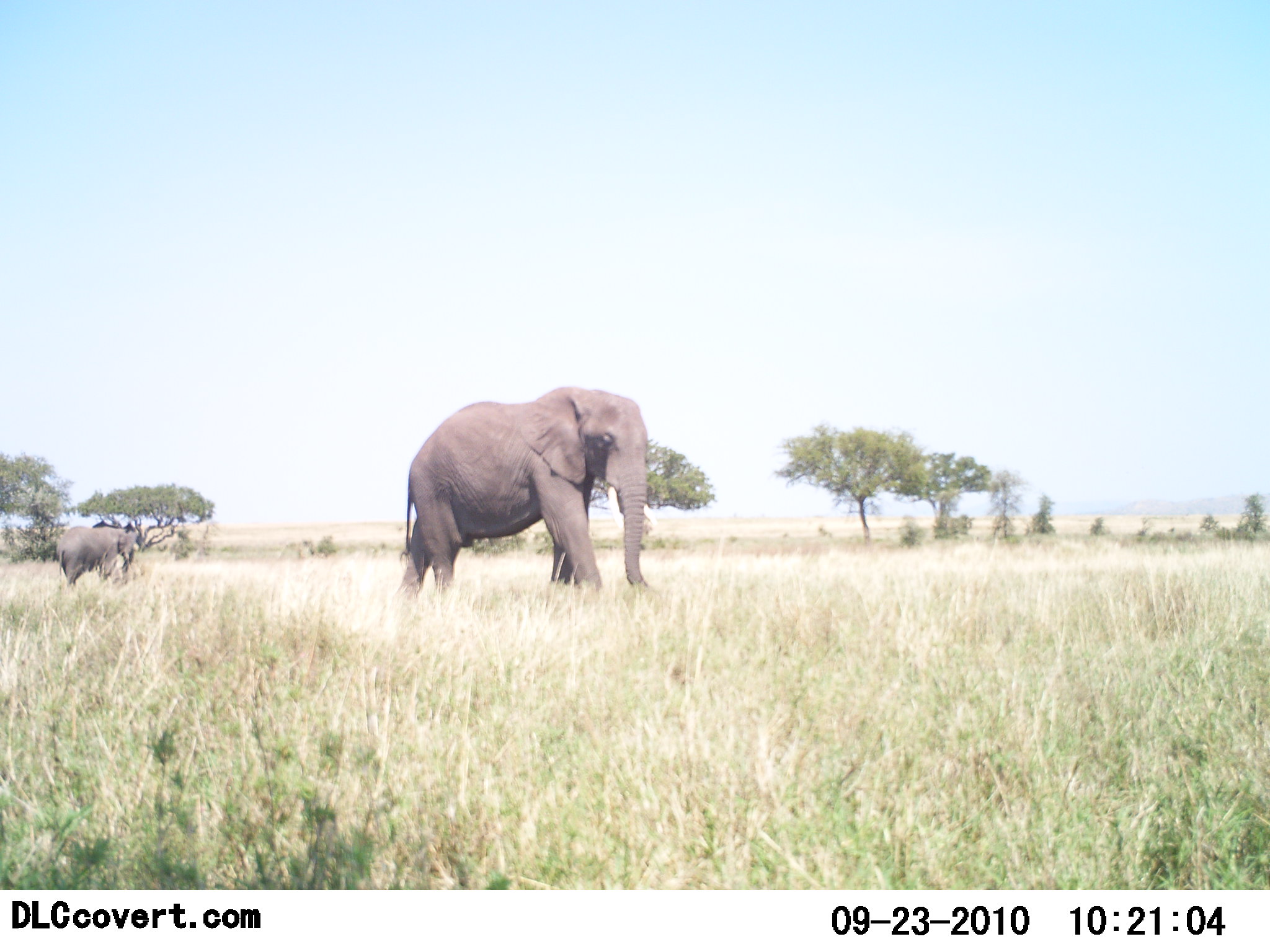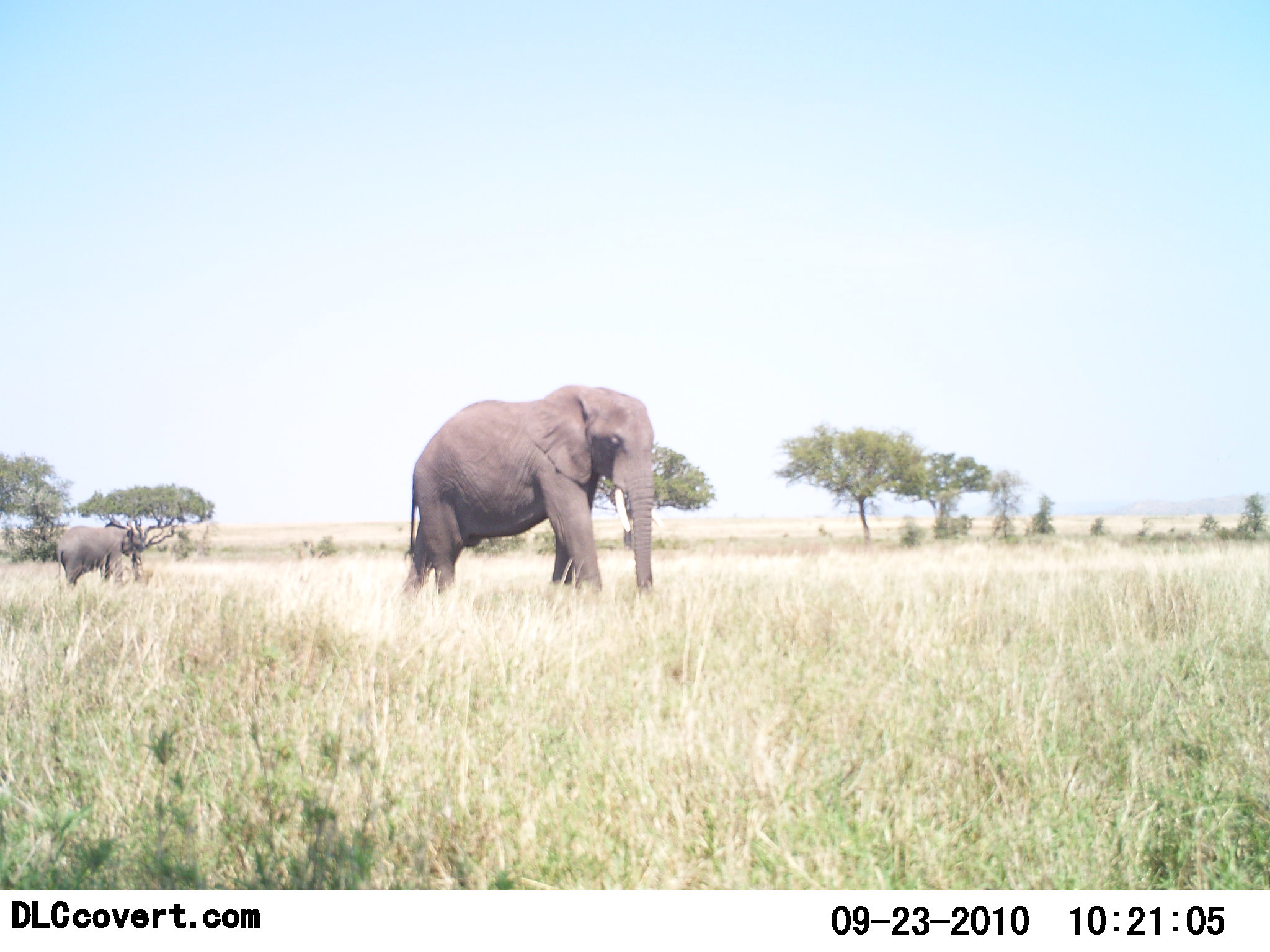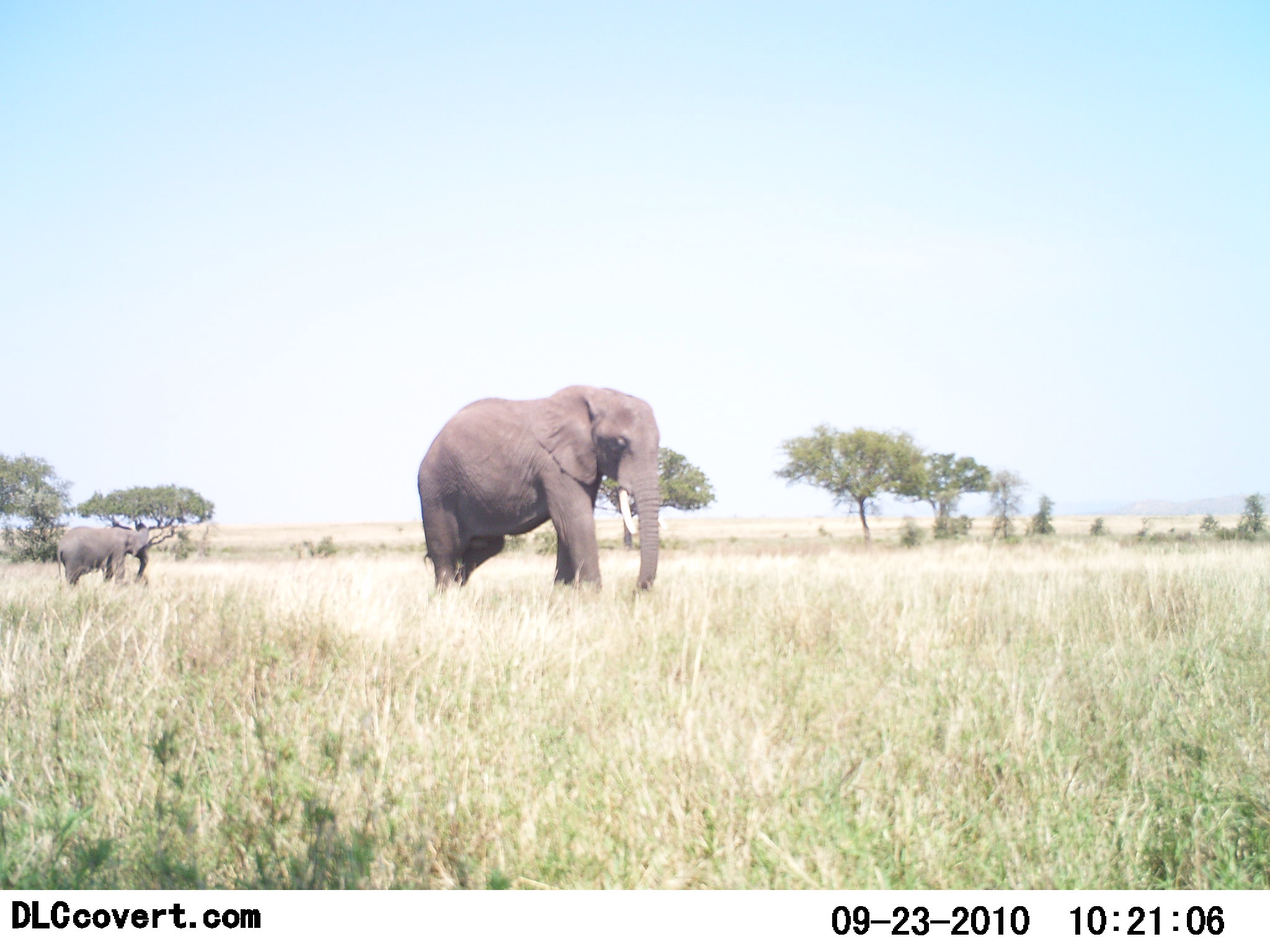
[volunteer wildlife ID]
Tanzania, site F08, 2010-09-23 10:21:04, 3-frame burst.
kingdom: Animalia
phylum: Chordata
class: Mammalia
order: Proboscidea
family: Elephantidae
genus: Loxodonta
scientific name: Loxodonta africana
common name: african bush elephant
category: elephant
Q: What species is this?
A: Elephant (african bush elephant) (Loxodonta africana).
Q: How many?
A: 2.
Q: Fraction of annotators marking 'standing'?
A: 47%.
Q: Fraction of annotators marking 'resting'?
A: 0%.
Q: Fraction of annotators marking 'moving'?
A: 59%.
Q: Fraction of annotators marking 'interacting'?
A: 0%.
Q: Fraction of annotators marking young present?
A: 35%.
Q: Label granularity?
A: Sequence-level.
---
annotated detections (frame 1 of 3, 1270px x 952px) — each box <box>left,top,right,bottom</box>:
animal: <box>397,386,653,604</box>; <box>57,524,139,590</box>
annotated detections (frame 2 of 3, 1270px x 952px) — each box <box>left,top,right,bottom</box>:
animal: <box>401,384,656,599</box>; <box>56,520,144,591</box>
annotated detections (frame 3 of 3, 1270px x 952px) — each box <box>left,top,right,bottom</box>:
animal: <box>417,384,663,603</box>; <box>55,522,151,592</box>